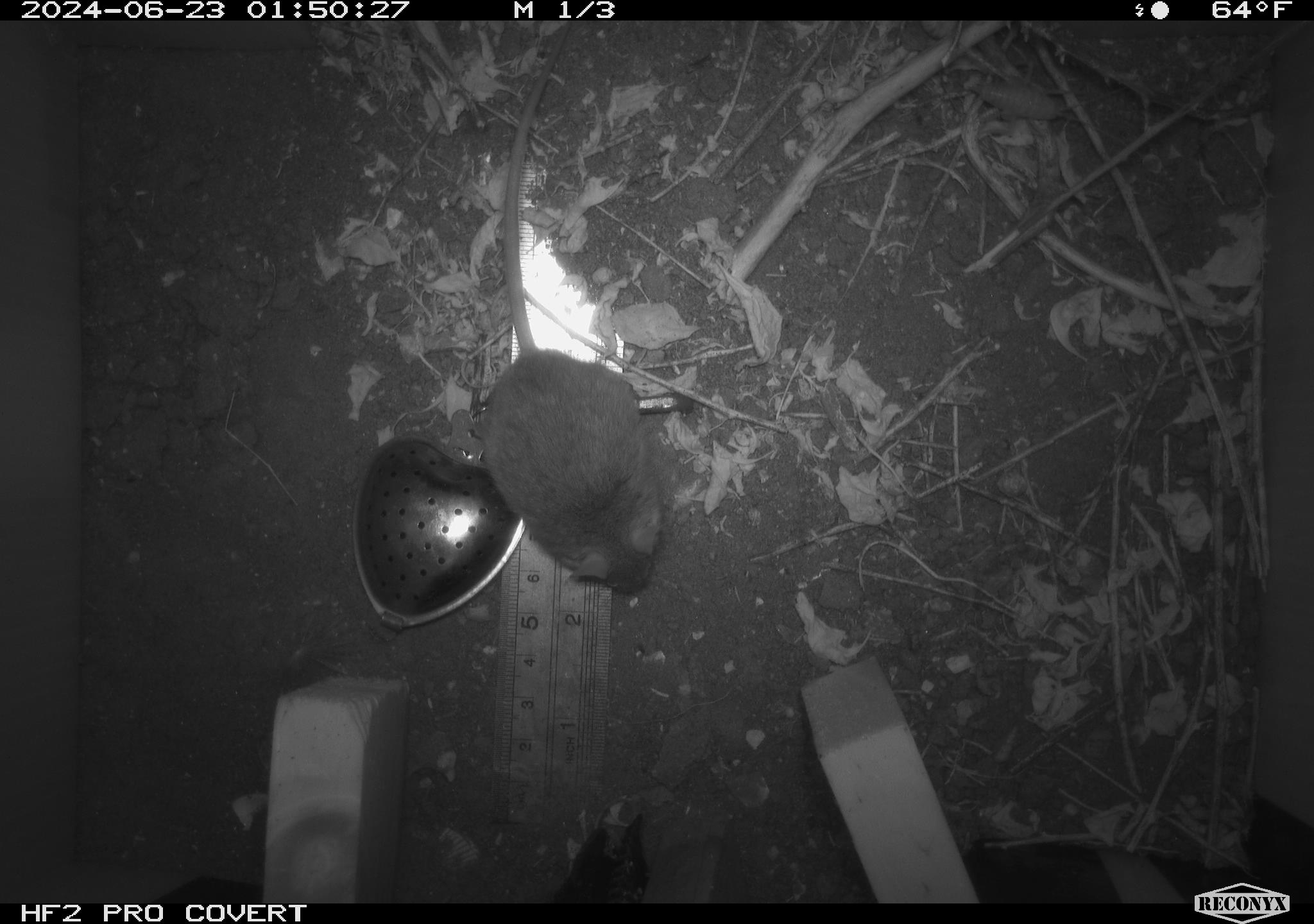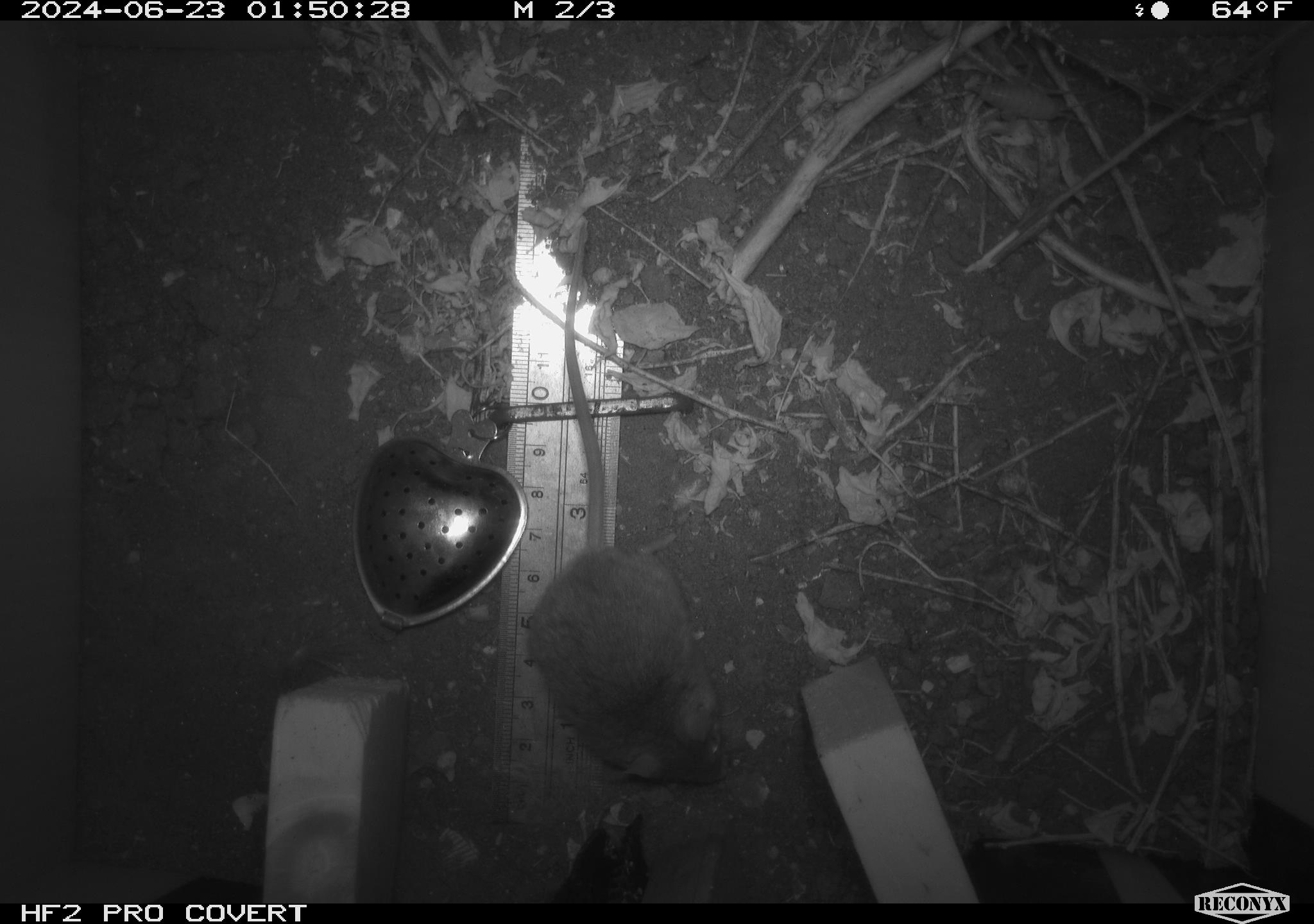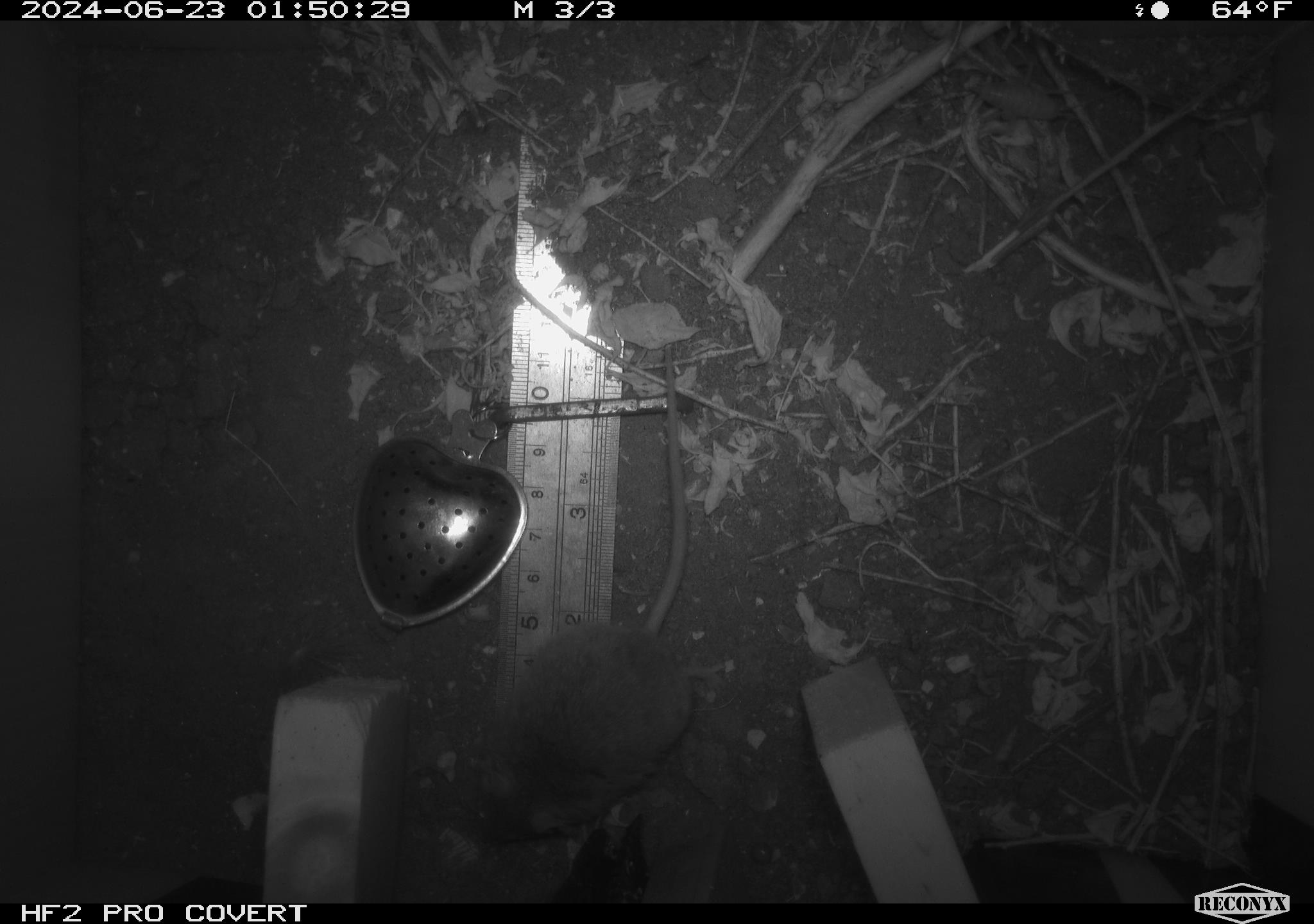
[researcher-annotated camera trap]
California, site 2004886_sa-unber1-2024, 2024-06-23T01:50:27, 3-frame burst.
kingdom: Animalia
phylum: Chordata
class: Mammalia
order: Rodentia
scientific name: Rodentia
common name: mouse species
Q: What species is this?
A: Mouse species (Rodentia).